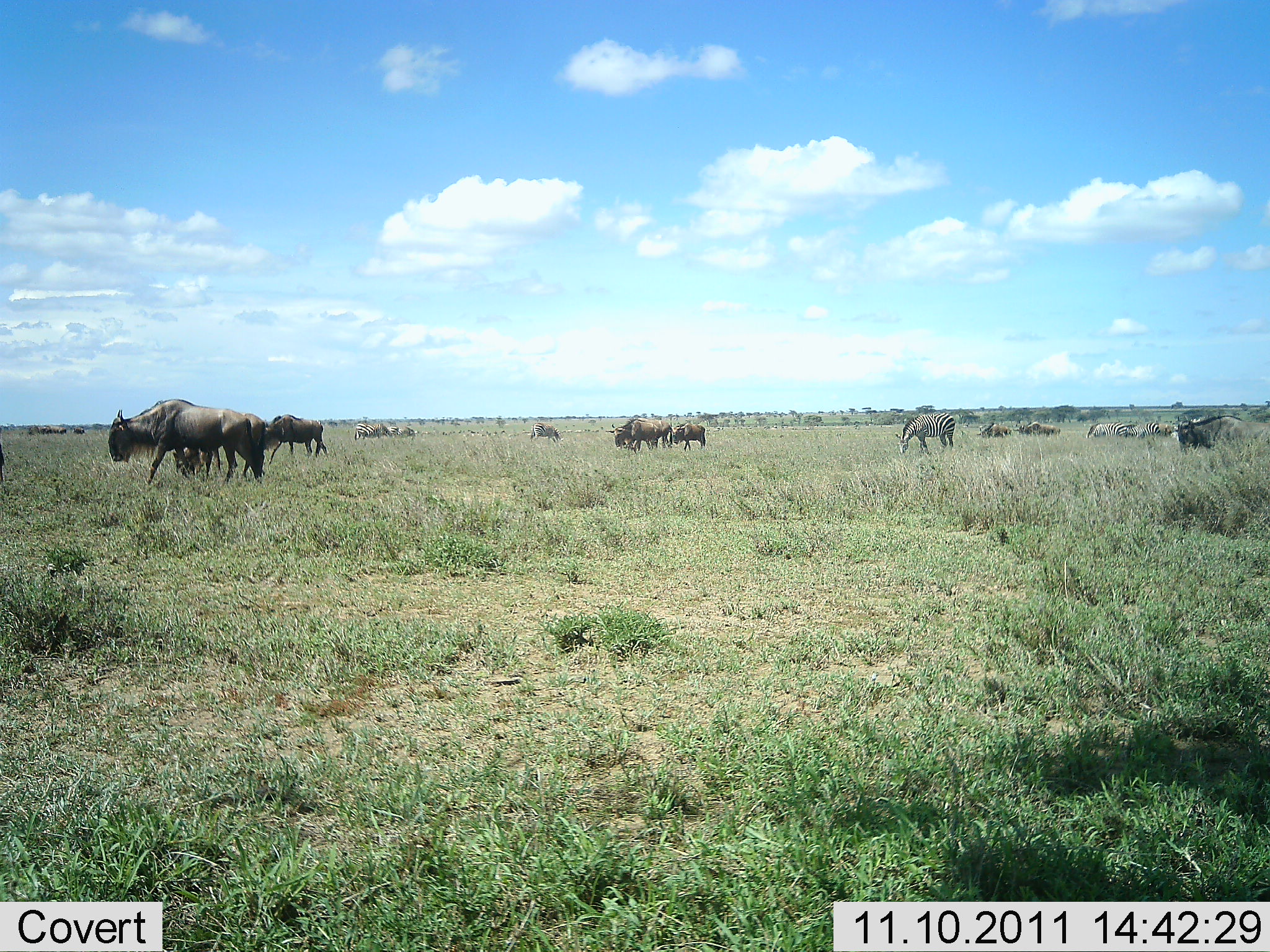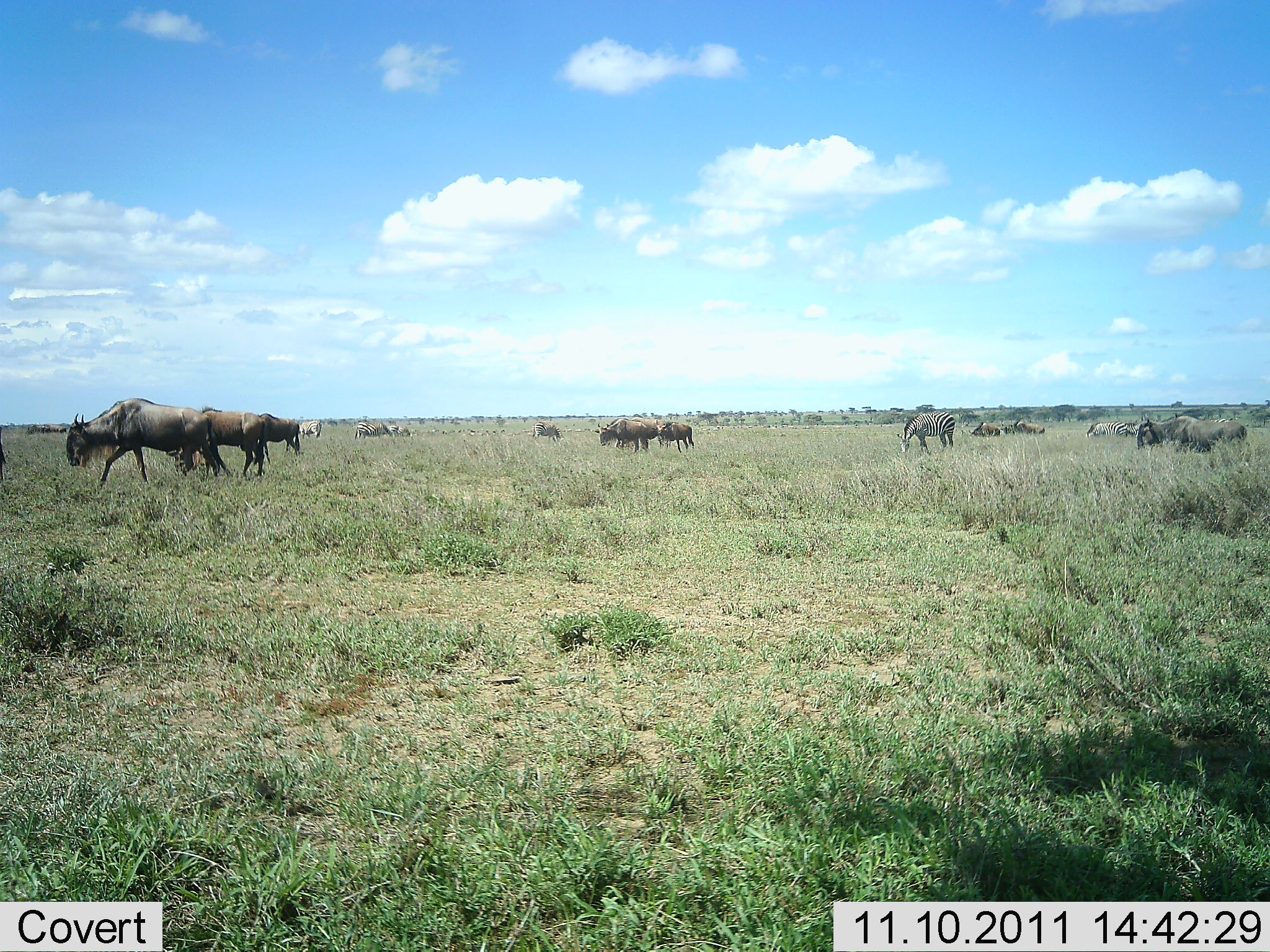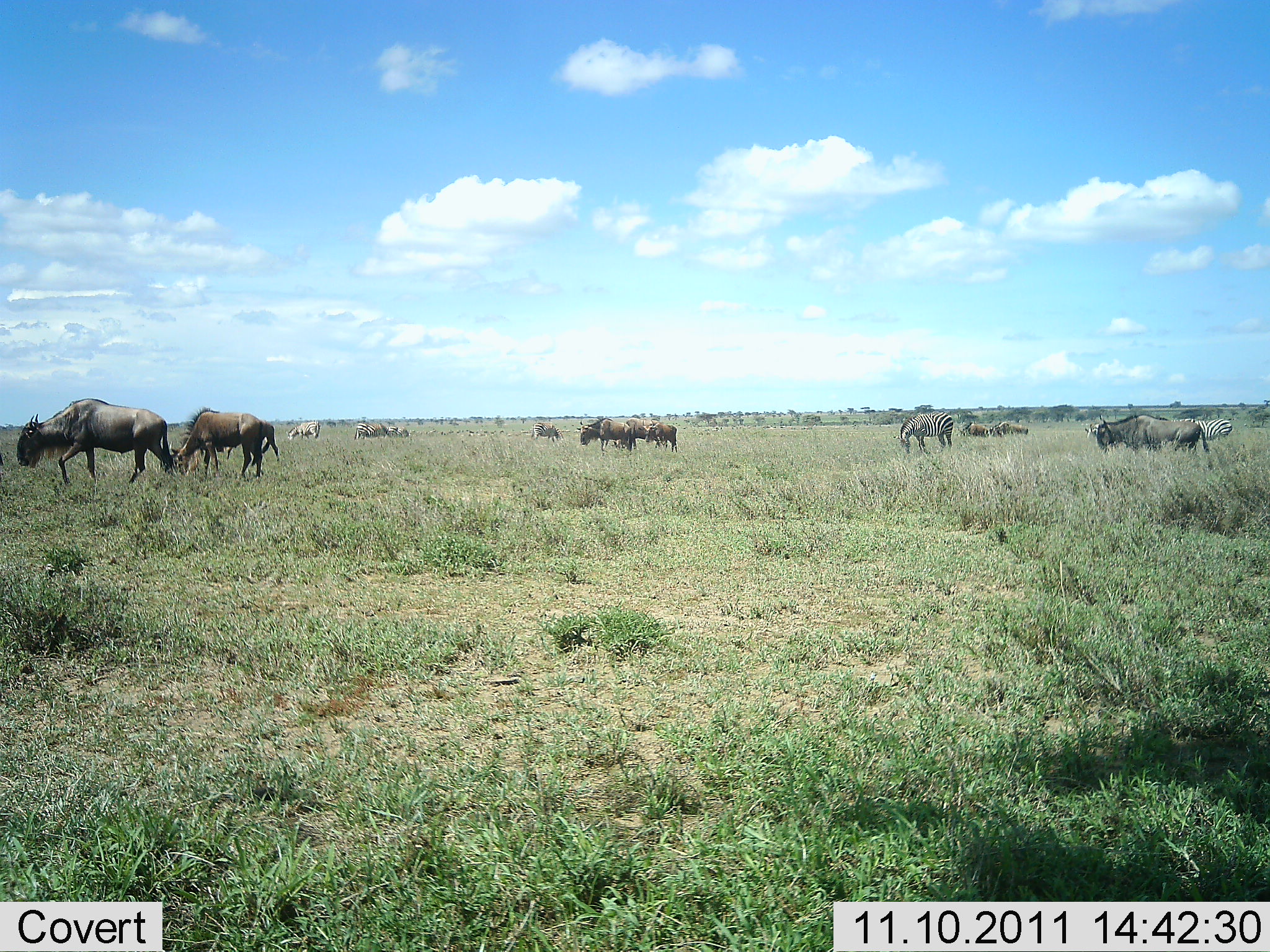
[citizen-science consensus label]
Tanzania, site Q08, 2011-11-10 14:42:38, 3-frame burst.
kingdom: Animalia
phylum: Chordata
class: Mammalia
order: Artiodactyla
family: Bovidae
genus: Connochaetes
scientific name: Connochaetes taurinus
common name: blue wildebeest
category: wildebeest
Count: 10.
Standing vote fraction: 29%.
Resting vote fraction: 14%.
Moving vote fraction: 79%.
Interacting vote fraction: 0%.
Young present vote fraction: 0%.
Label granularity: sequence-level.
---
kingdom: Animalia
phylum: Chordata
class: Mammalia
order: Perissodactyla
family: Equidae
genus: Equus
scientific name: Equus quagga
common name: plains zebra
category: zebra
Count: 2.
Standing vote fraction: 43%.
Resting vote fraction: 0%.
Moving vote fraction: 0%.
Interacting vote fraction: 0%.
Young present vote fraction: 0%.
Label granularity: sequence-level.